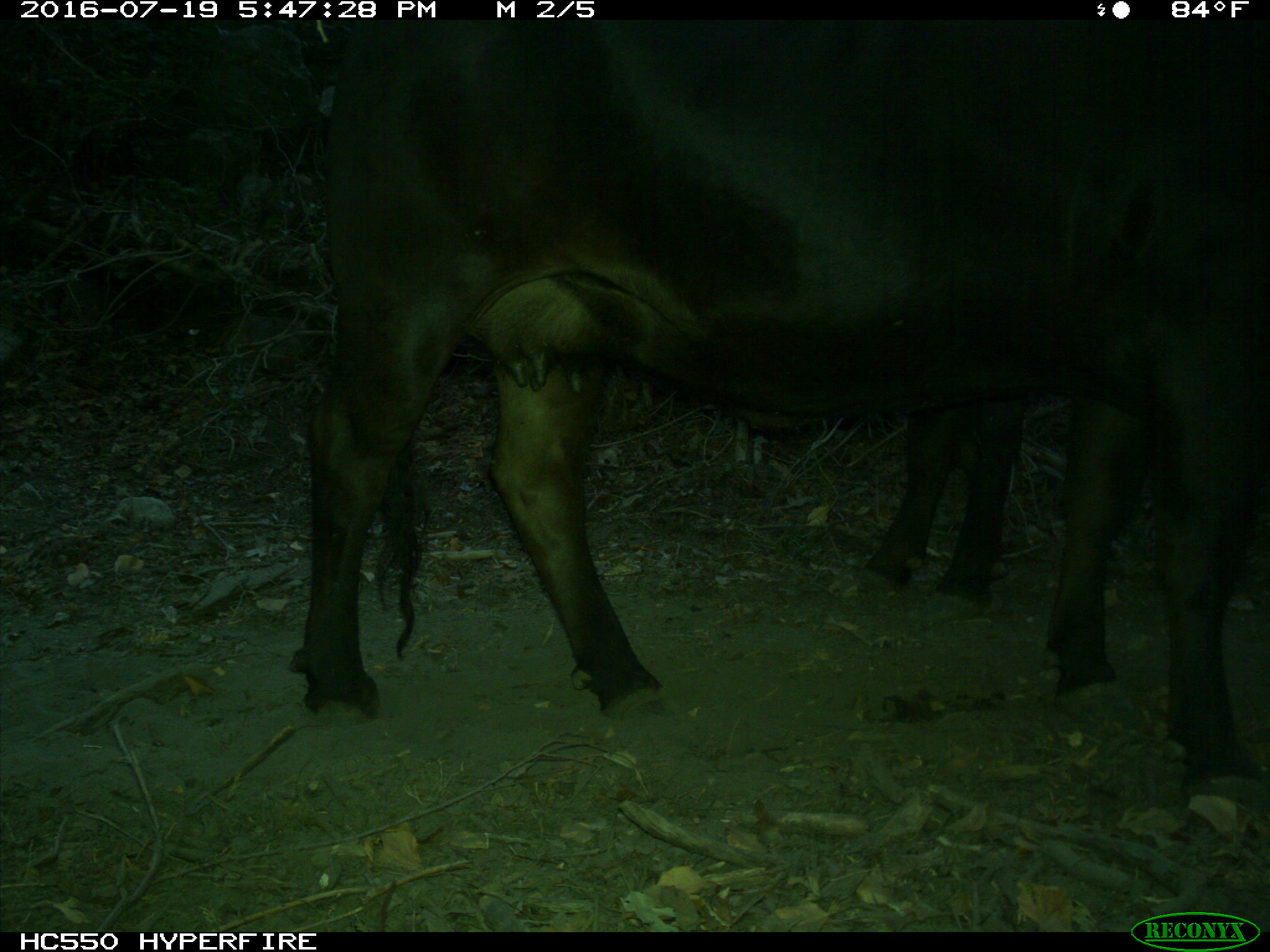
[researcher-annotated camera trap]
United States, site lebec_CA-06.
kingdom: Animalia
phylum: Chordata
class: Mammalia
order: Artiodactyla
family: Bovidae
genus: Bos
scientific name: Bos taurus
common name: domestic cow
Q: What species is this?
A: Bos taurus (domestic cow).